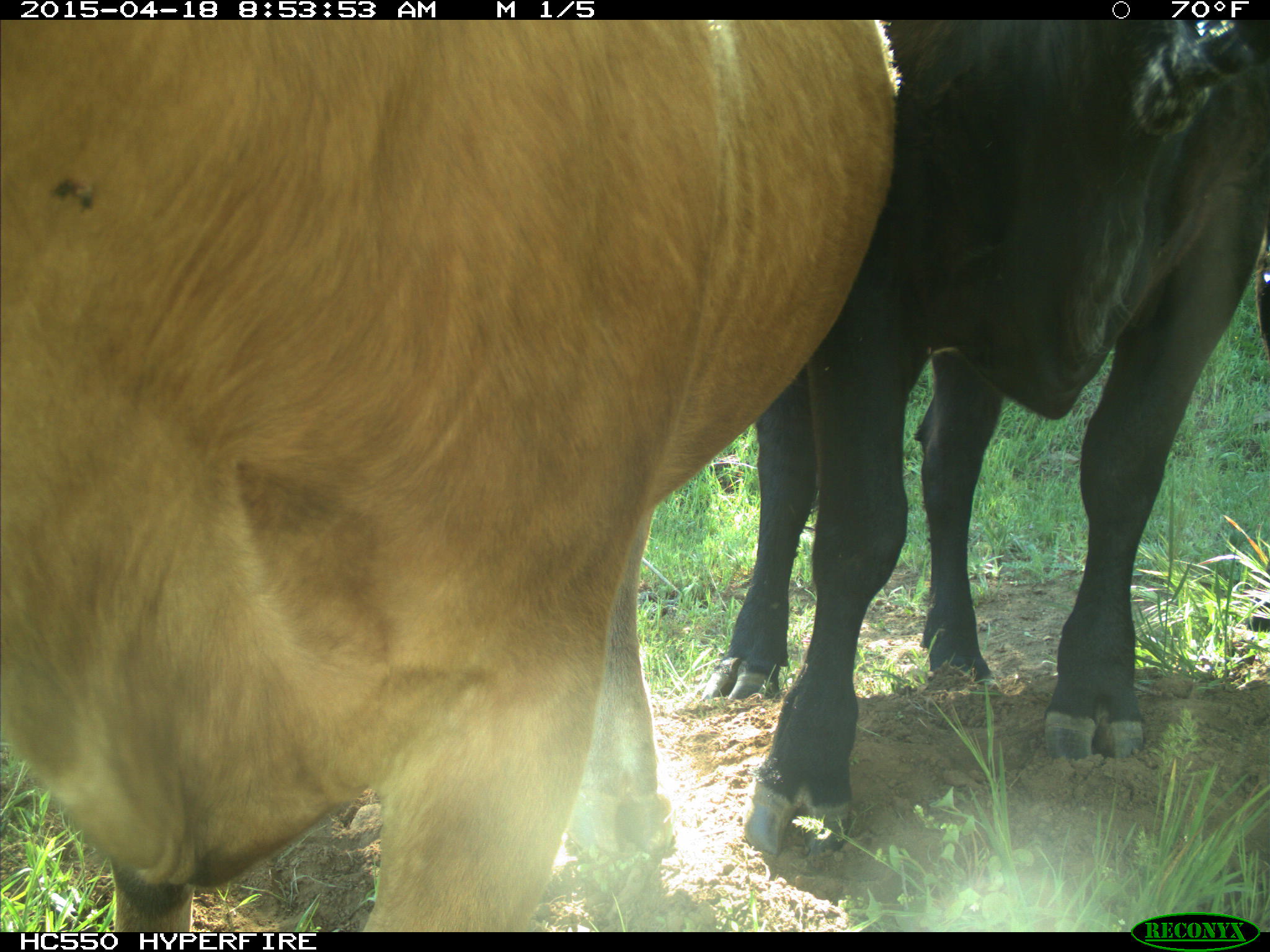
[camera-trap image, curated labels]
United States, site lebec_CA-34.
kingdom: Animalia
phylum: Chordata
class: Mammalia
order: Artiodactyla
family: Bovidae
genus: Bos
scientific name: Bos taurus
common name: domestic cow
Bos taurus (domestic cow).